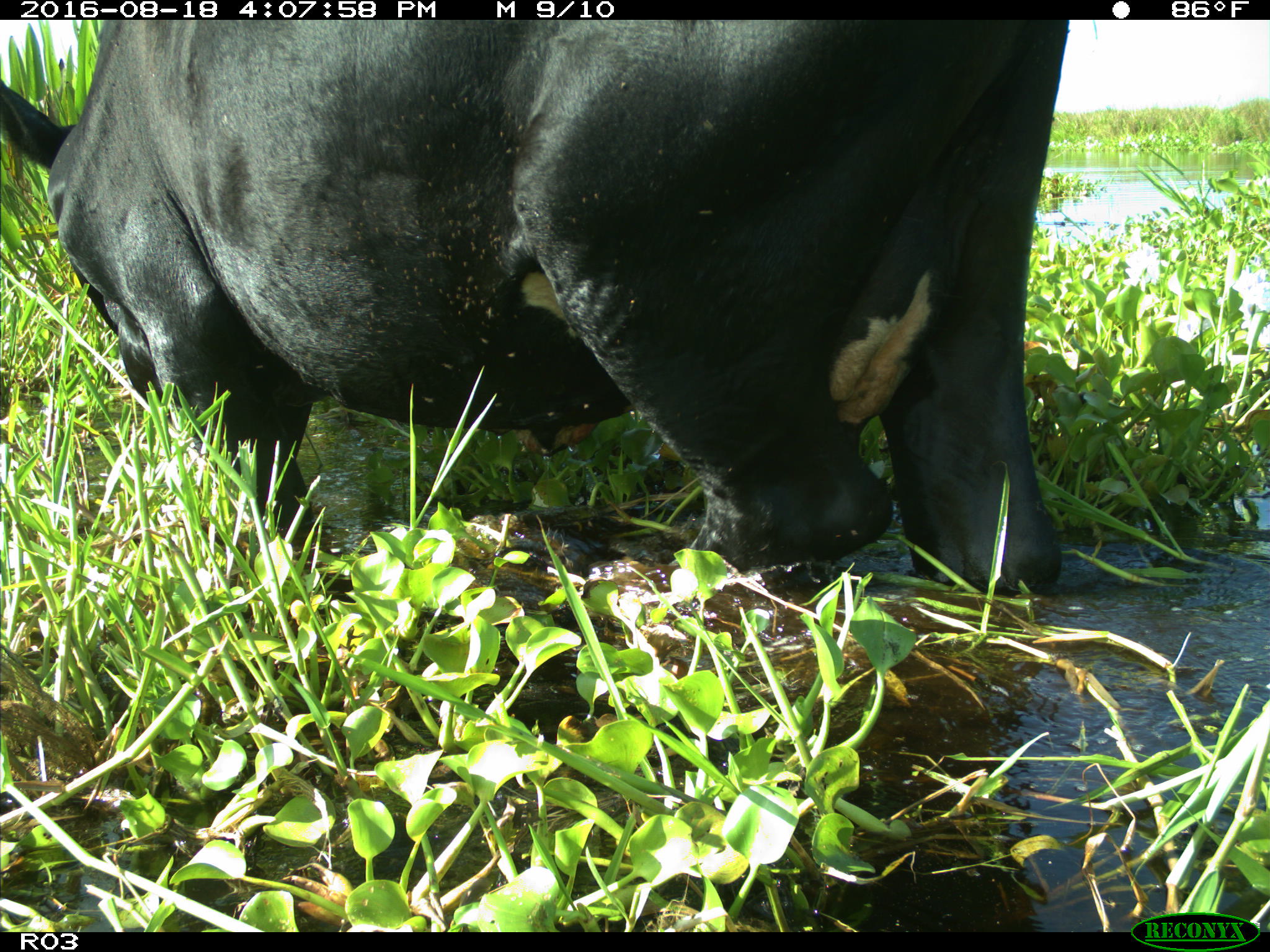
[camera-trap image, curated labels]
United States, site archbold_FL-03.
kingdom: Animalia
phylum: Chordata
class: Mammalia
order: Artiodactyla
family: Bovidae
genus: Bos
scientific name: Bos taurus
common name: domestic cow